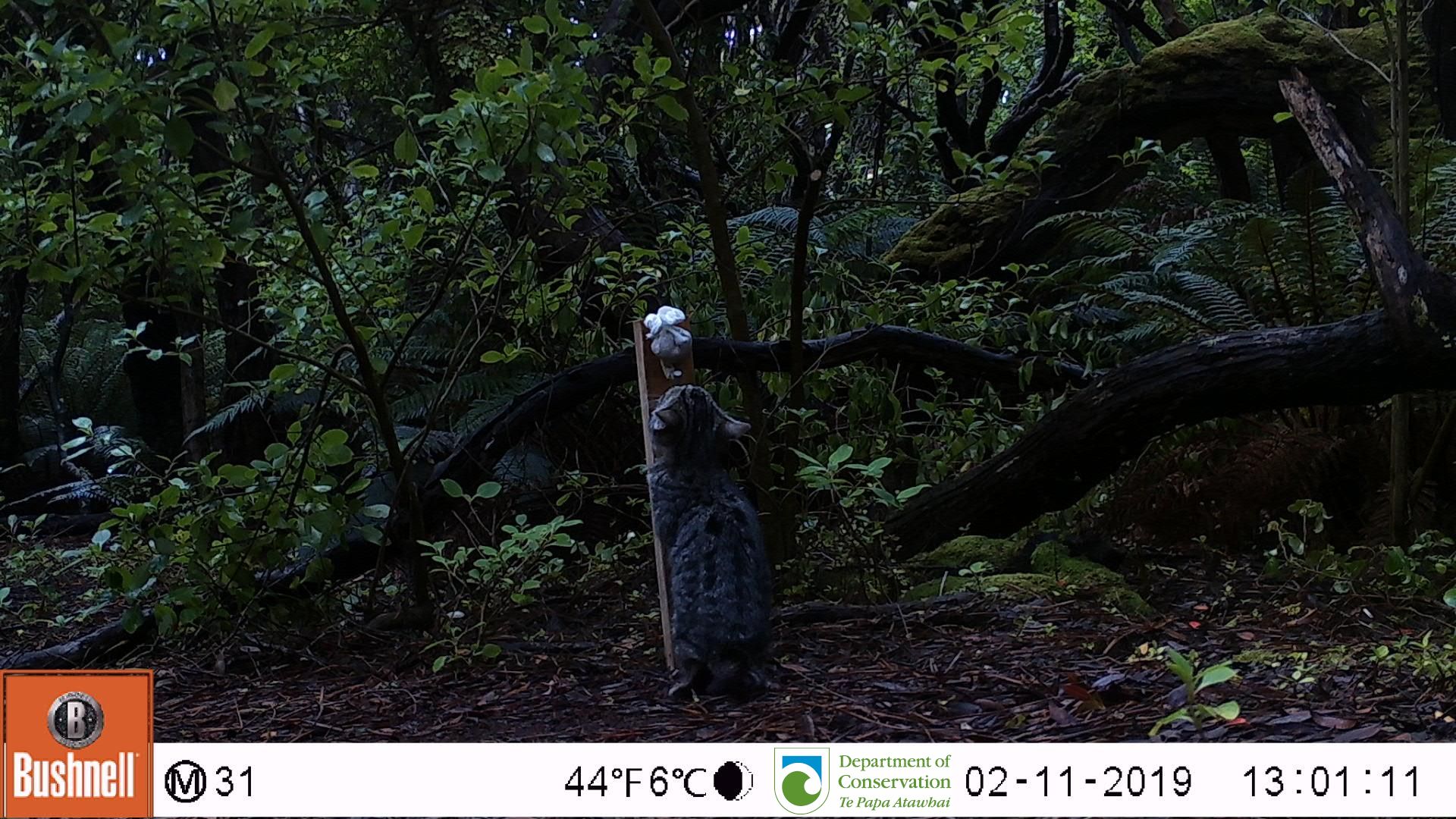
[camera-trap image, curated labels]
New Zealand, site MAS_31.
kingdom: Animalia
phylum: Chordata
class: Mammalia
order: Carnivora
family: Felidae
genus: Felis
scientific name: Felis catus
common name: domestic cat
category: cat